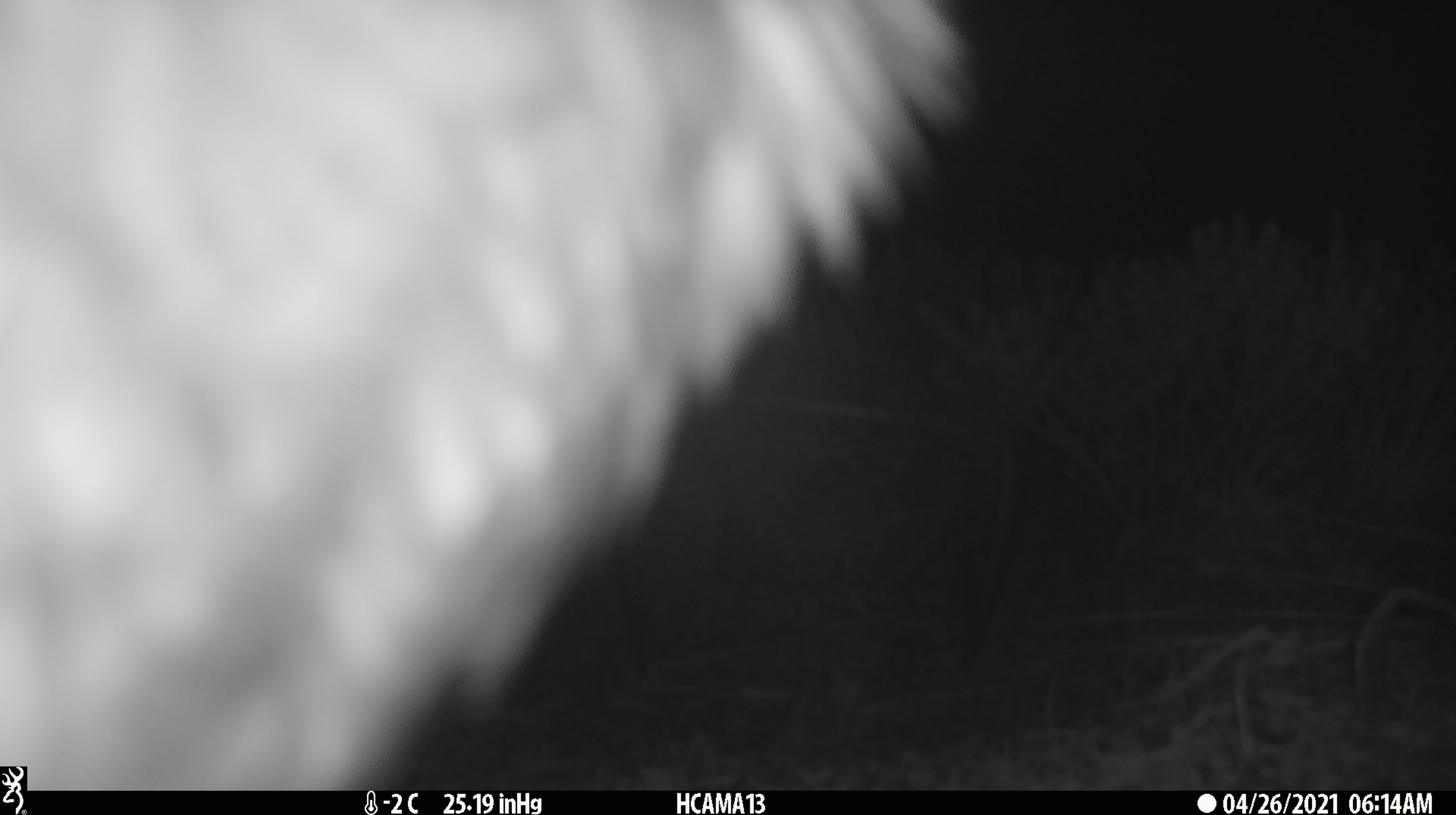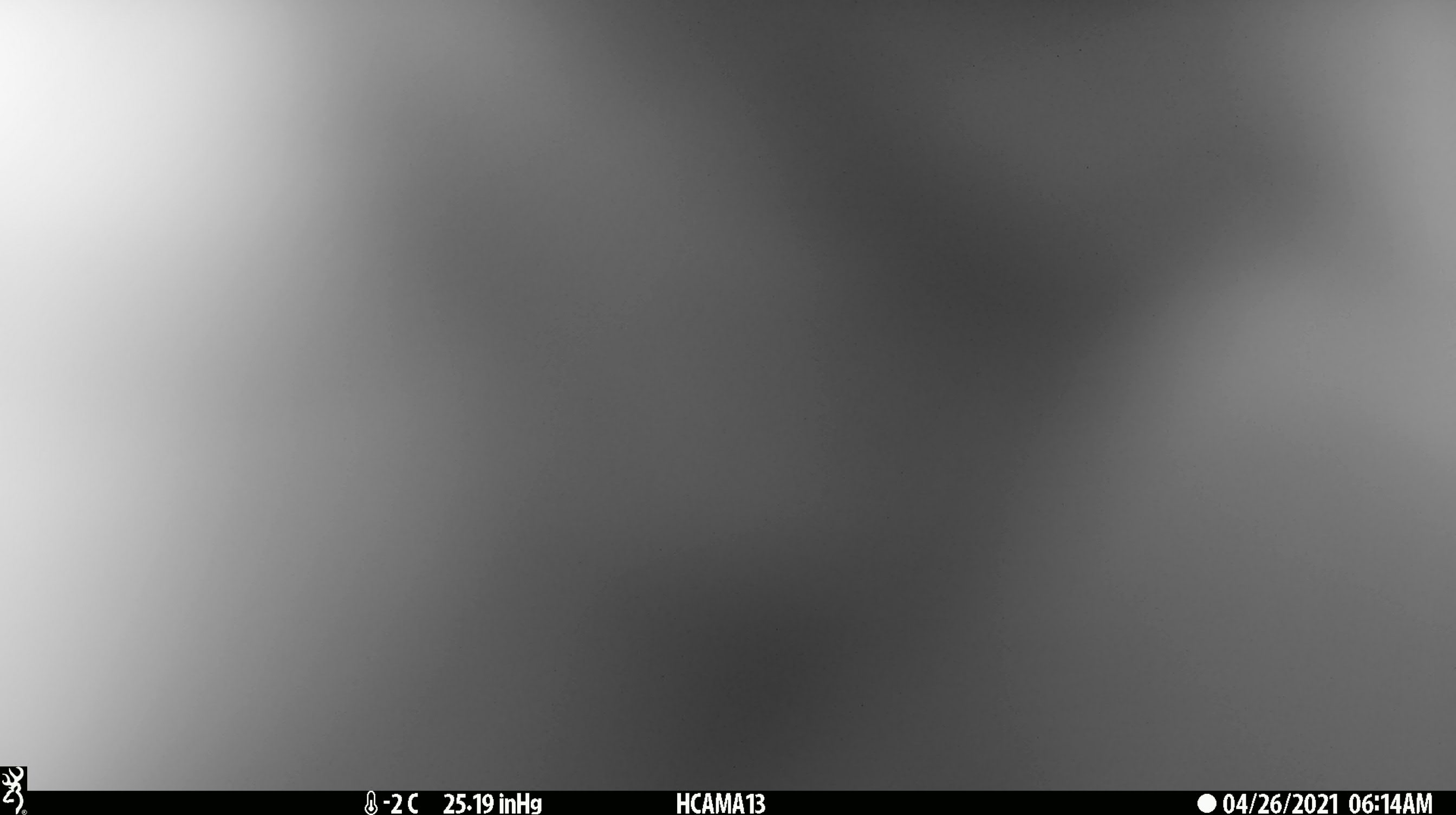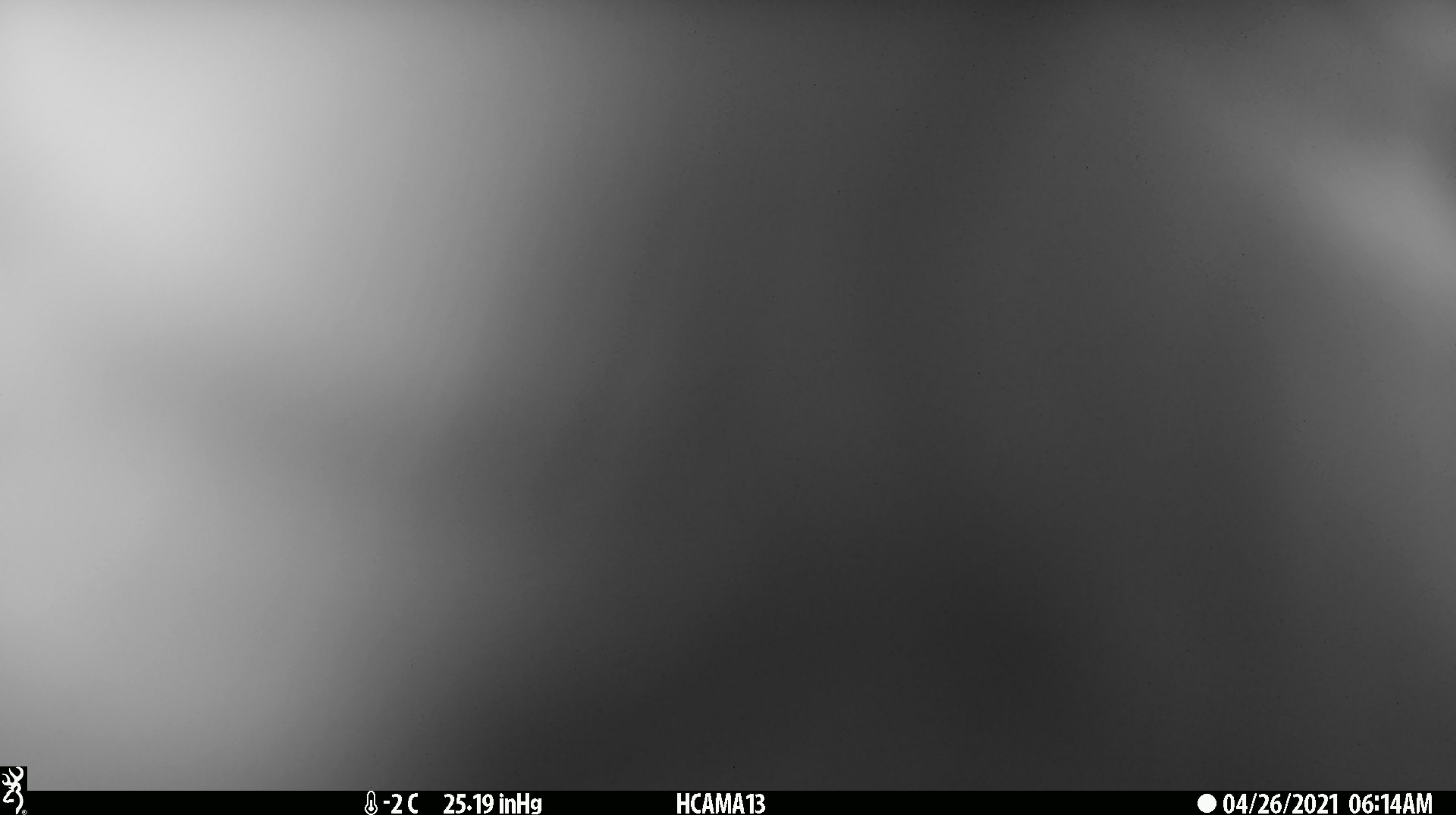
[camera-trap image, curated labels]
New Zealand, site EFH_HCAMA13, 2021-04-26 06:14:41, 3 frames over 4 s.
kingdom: Animalia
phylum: Chordata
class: Aves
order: Psittaciformes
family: Strigopidae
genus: Nestor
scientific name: Nestor notabilis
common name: kea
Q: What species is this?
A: Kea (Nestor notabilis).